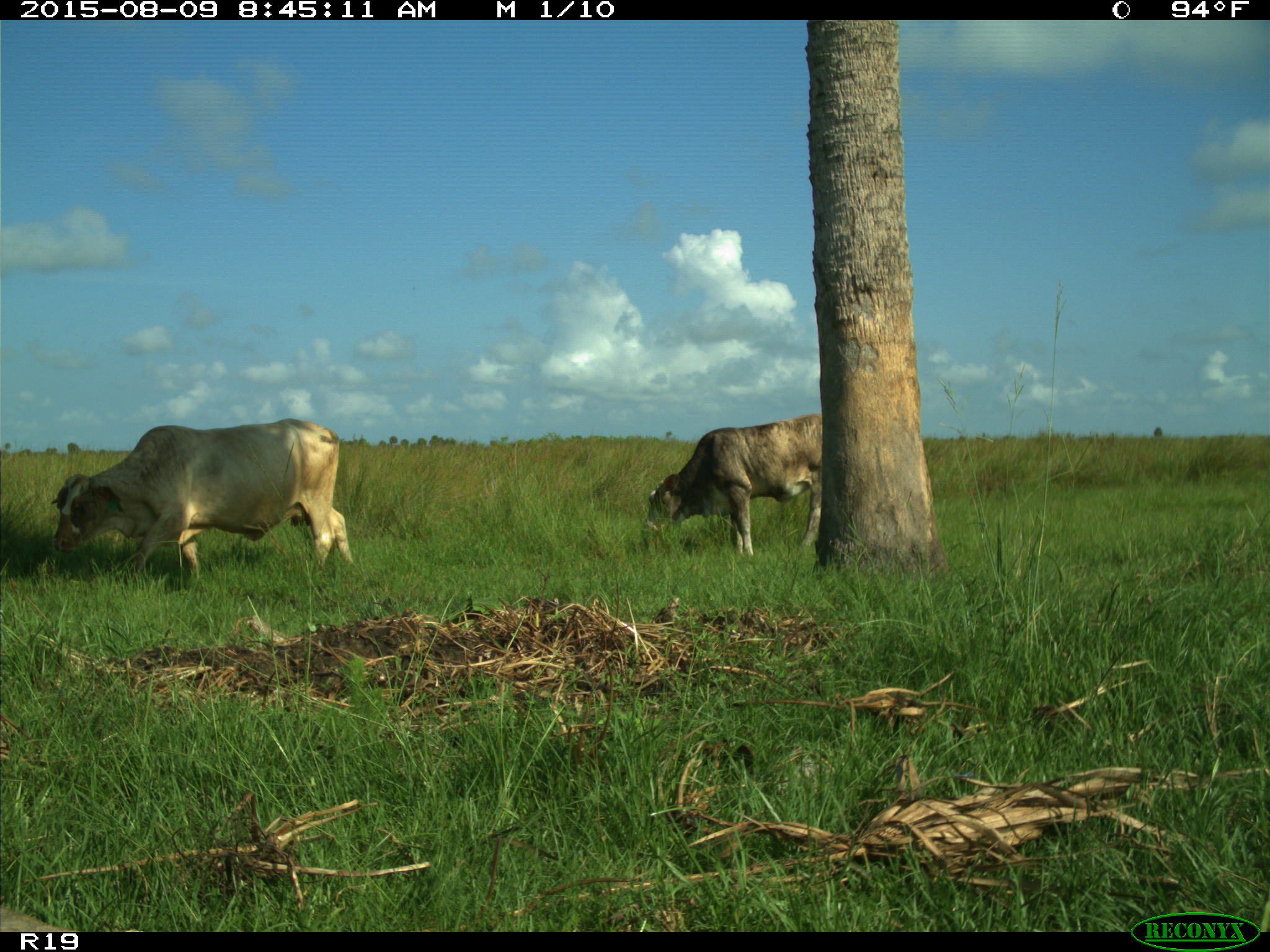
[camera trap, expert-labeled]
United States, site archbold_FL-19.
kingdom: Animalia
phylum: Chordata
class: Mammalia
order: Artiodactyla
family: Bovidae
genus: Bos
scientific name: Bos taurus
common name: domestic cow